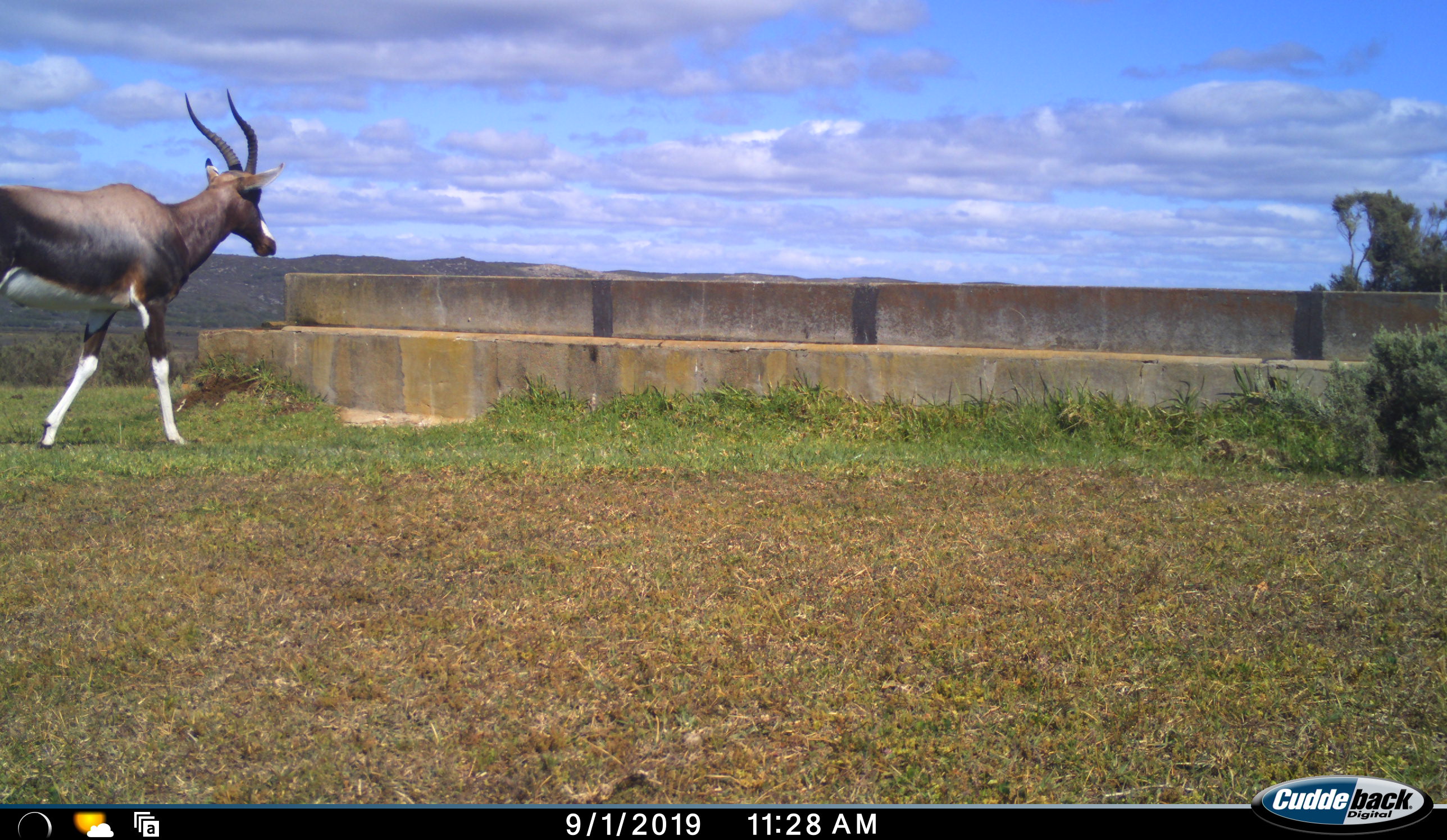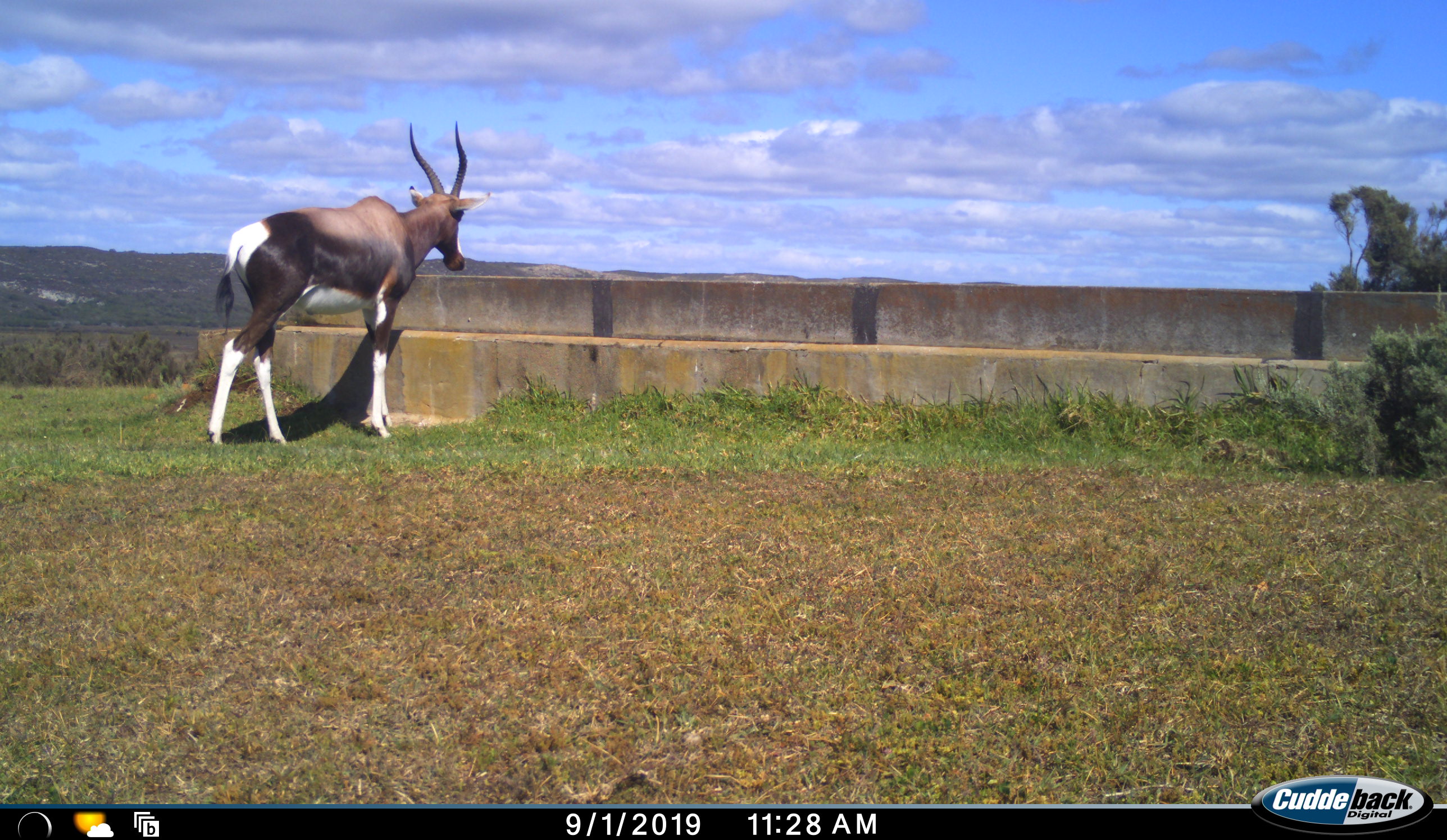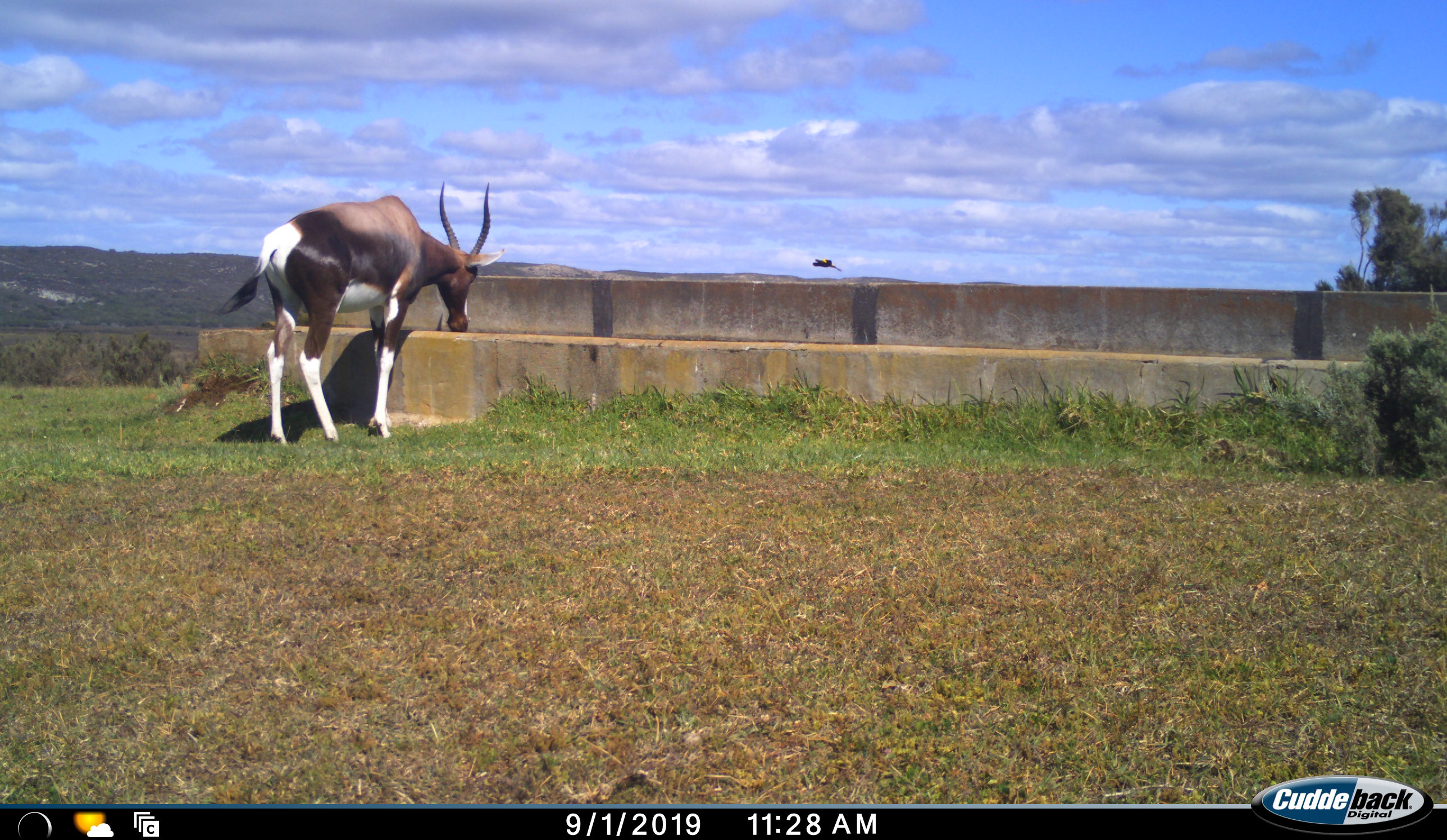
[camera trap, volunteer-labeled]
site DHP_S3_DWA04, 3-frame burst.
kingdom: Animalia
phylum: Chordata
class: Mammalia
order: Artiodactyla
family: Bovidae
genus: Damaliscus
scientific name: Damaliscus pygargus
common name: bontebok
Bontebok (Damaliscus pygargus), count 1. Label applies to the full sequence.